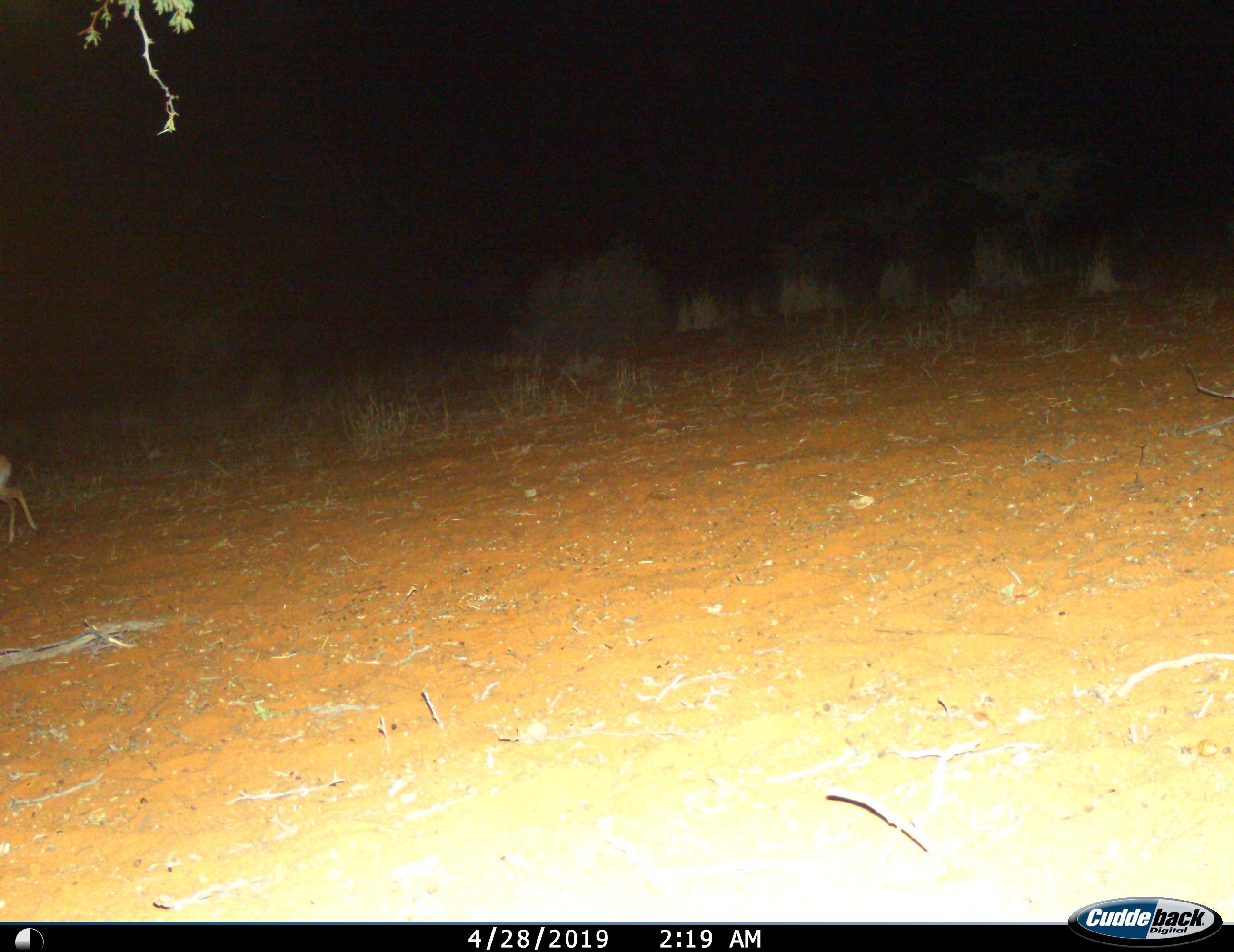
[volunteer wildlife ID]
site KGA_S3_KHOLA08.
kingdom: Animalia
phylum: Chordata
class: Mammalia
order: Artiodactyla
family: Bovidae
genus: Raphicerus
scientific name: Raphicerus campestris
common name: steenbok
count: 1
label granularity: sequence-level